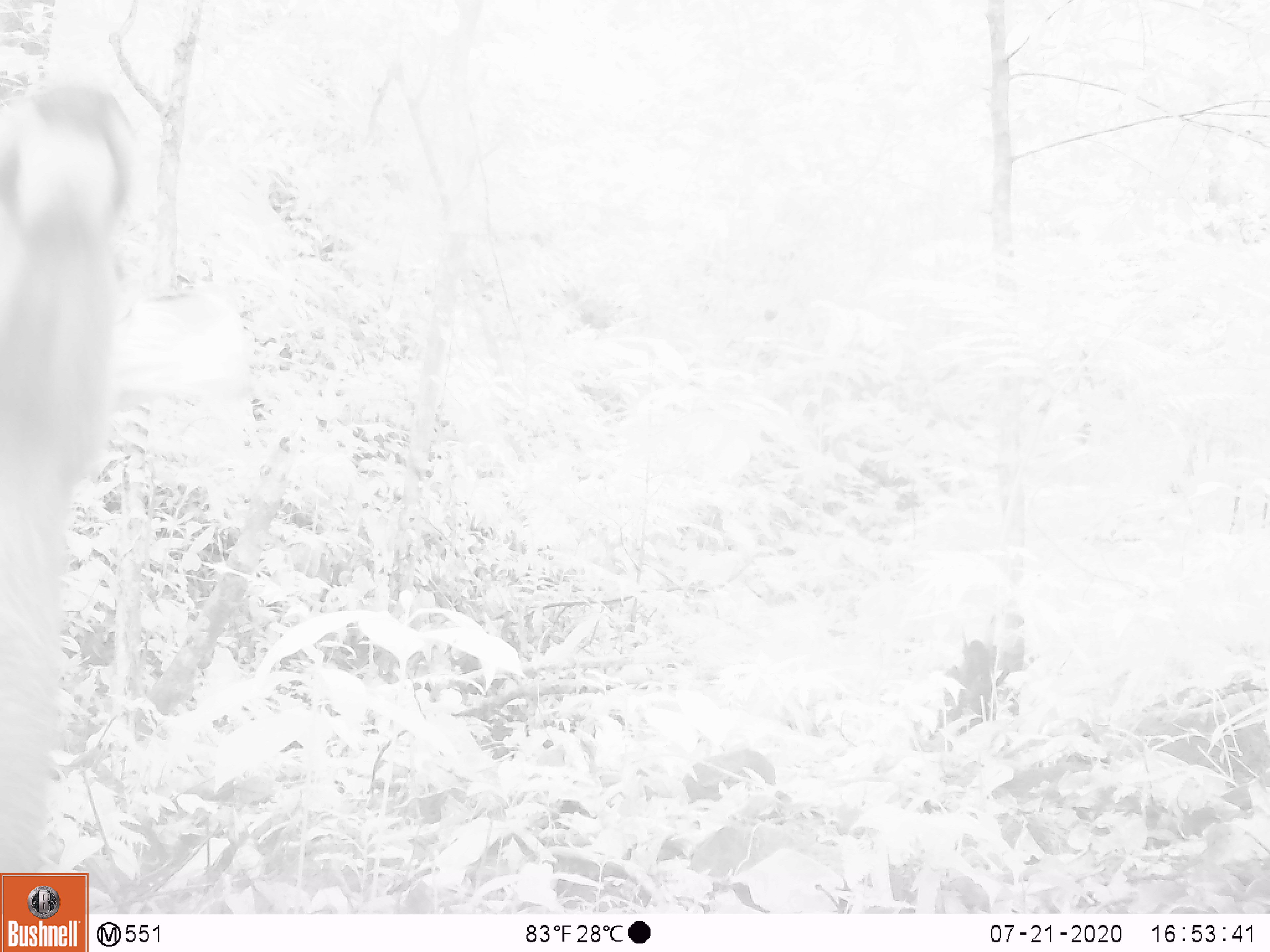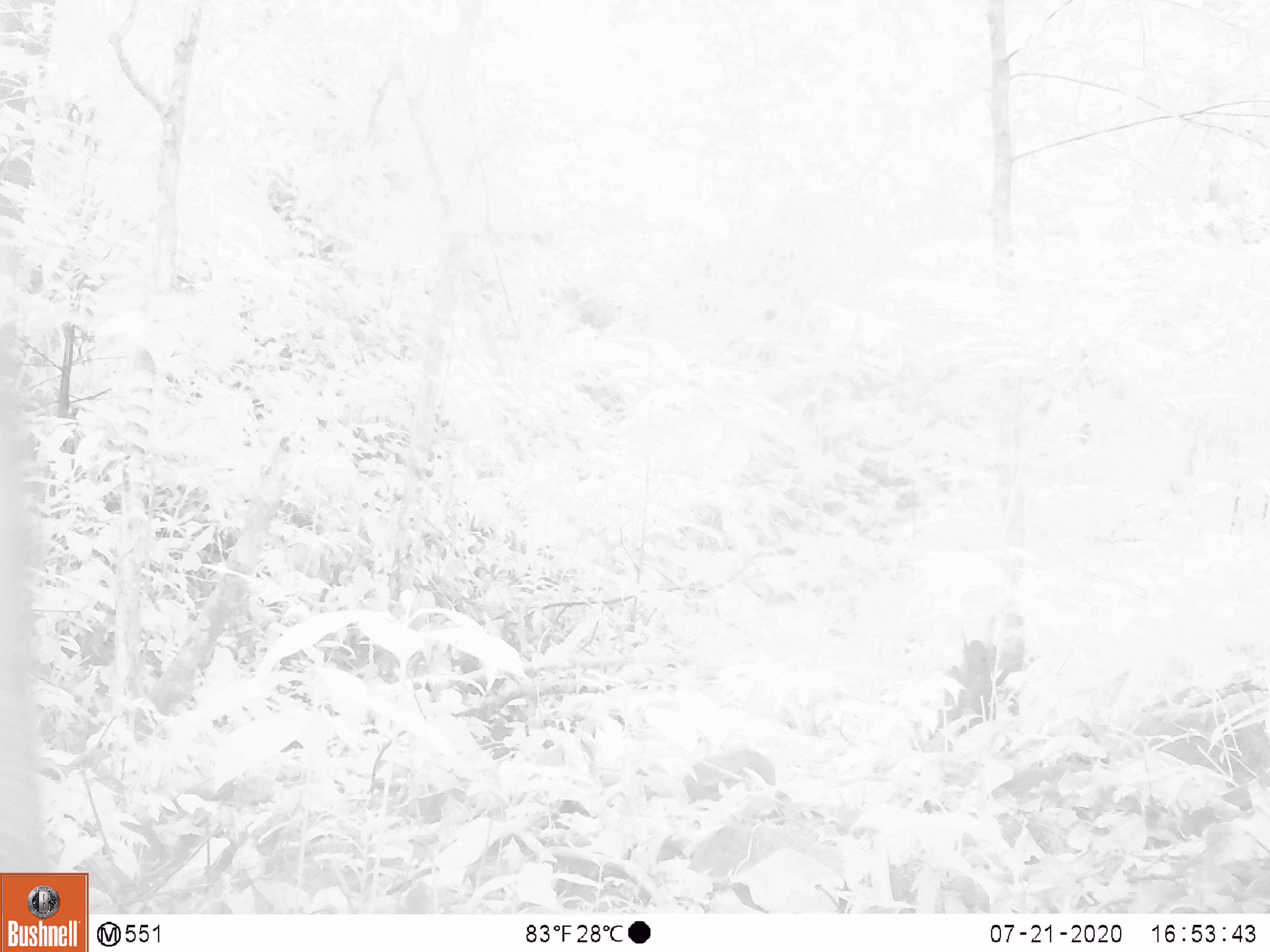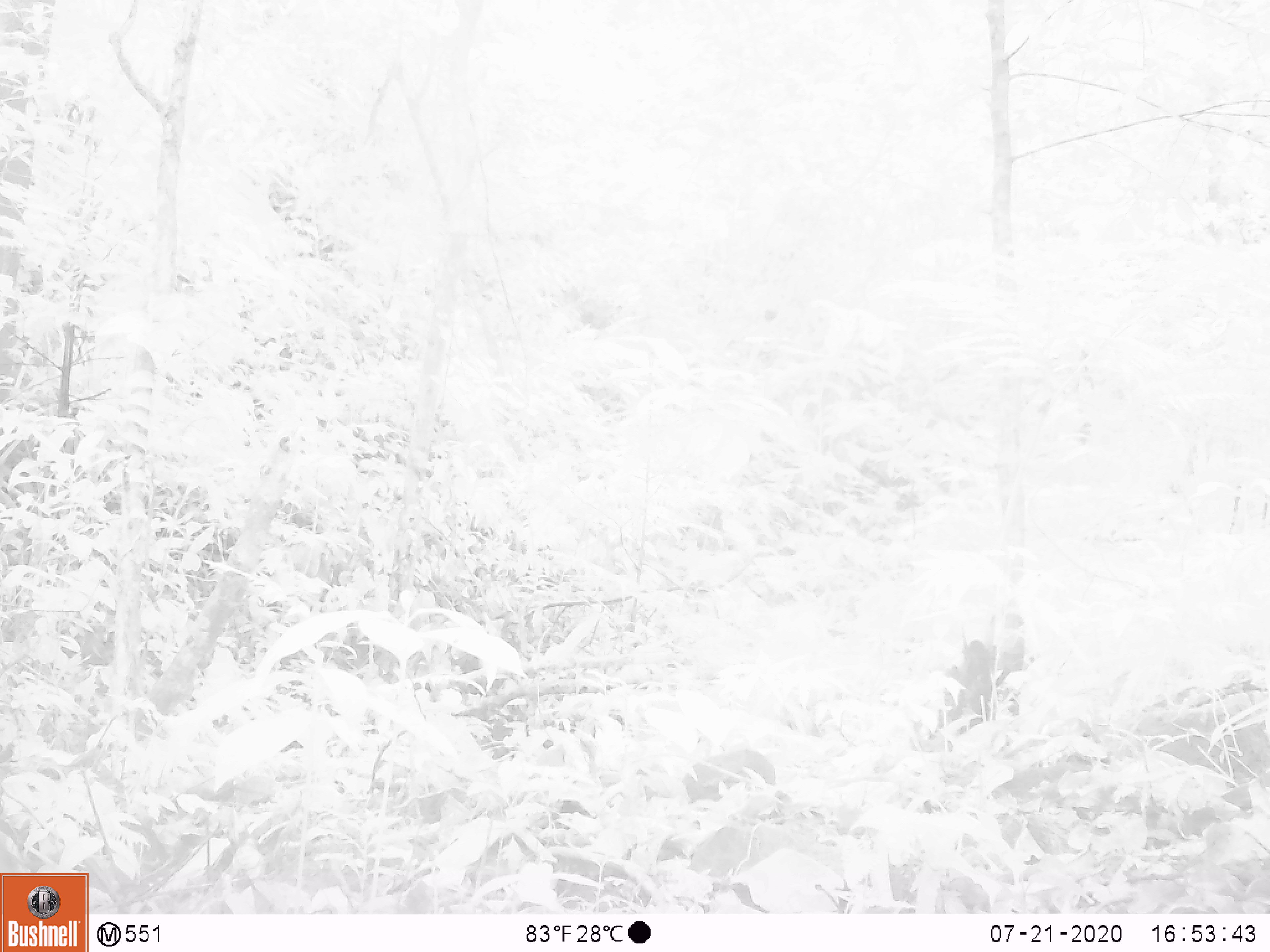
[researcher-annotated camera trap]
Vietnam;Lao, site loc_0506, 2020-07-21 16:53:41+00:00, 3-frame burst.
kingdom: Animalia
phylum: Chordata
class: Mammalia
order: Artiodactyla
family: Cervidae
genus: Rusa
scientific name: Rusa unicolor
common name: sambar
Sambar (Rusa unicolor). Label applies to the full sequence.